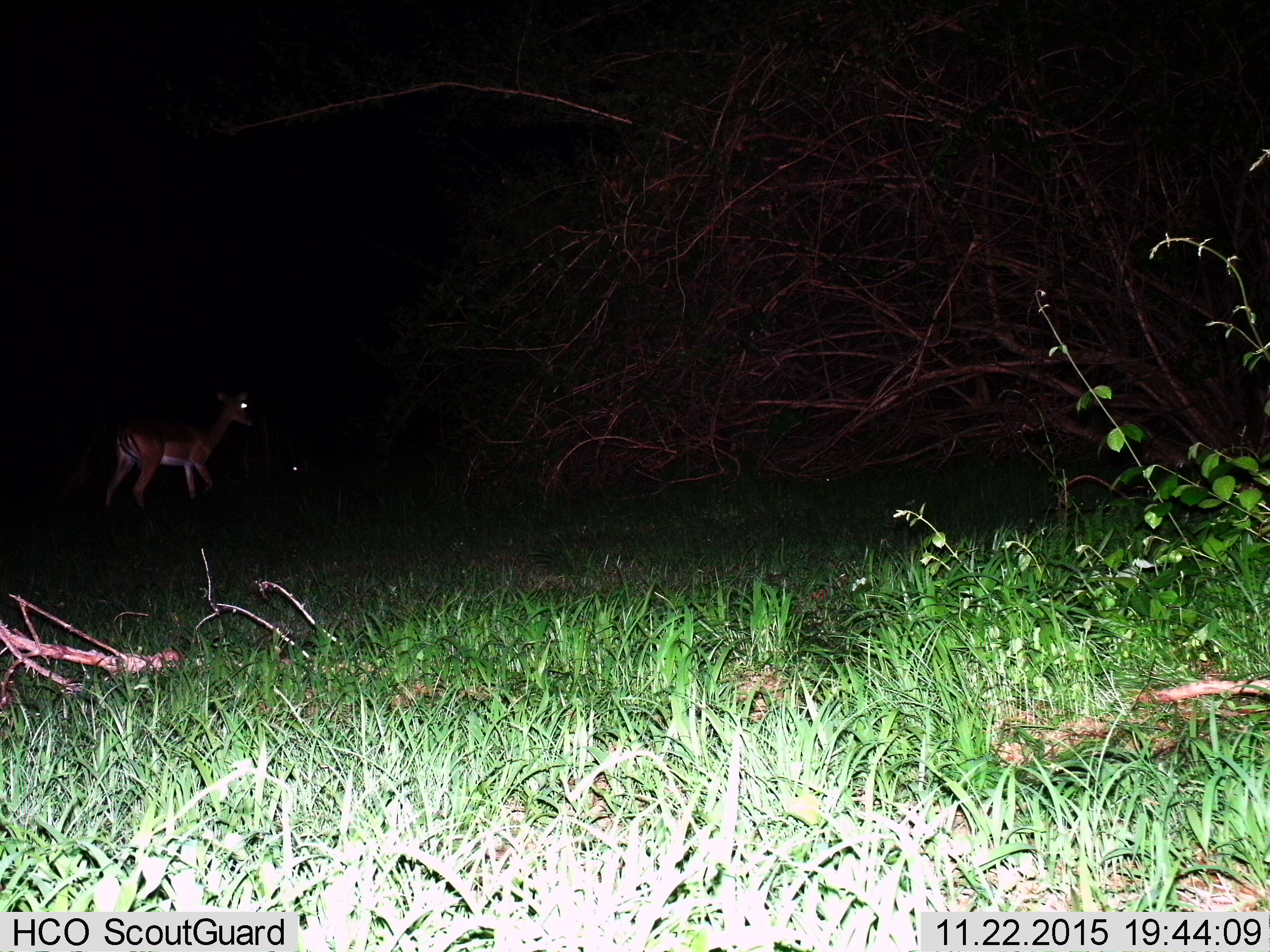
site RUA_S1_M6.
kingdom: Animalia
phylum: Chordata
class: Mammalia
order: Artiodactyla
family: Bovidae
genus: Aepyceros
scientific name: Aepyceros melampus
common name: impala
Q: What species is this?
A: Impala (Aepyceros melampus).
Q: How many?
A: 1.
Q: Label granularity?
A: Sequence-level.